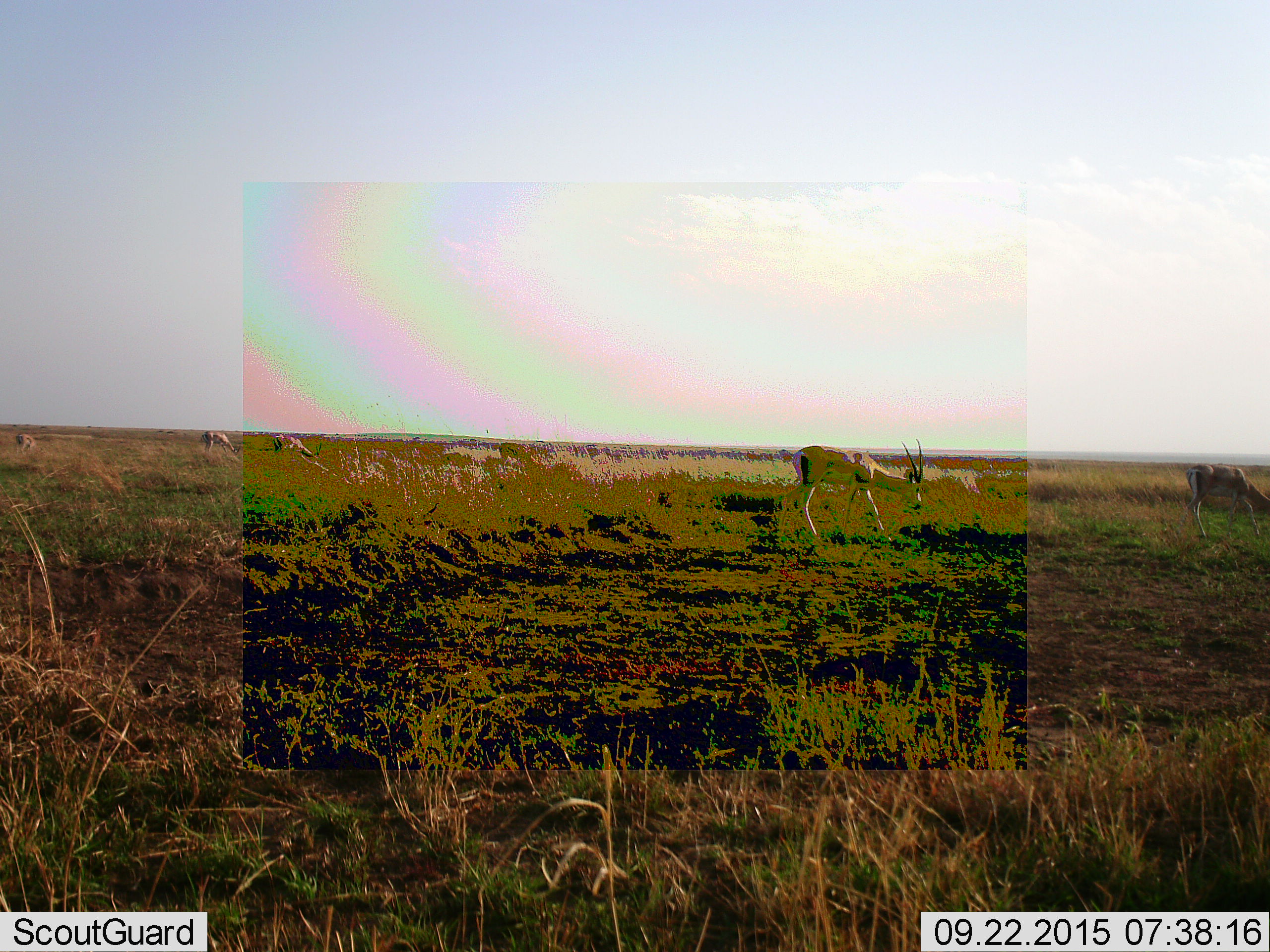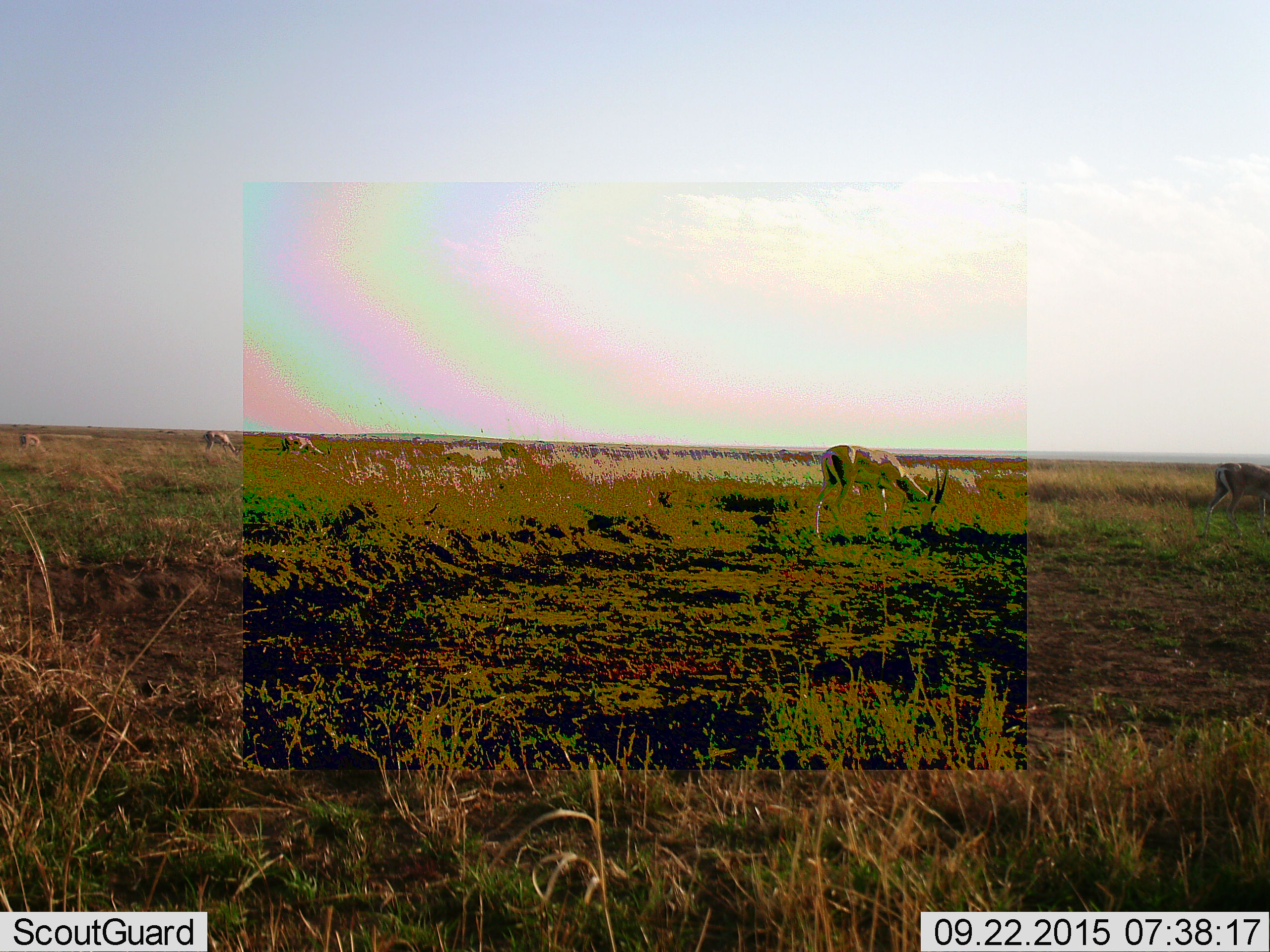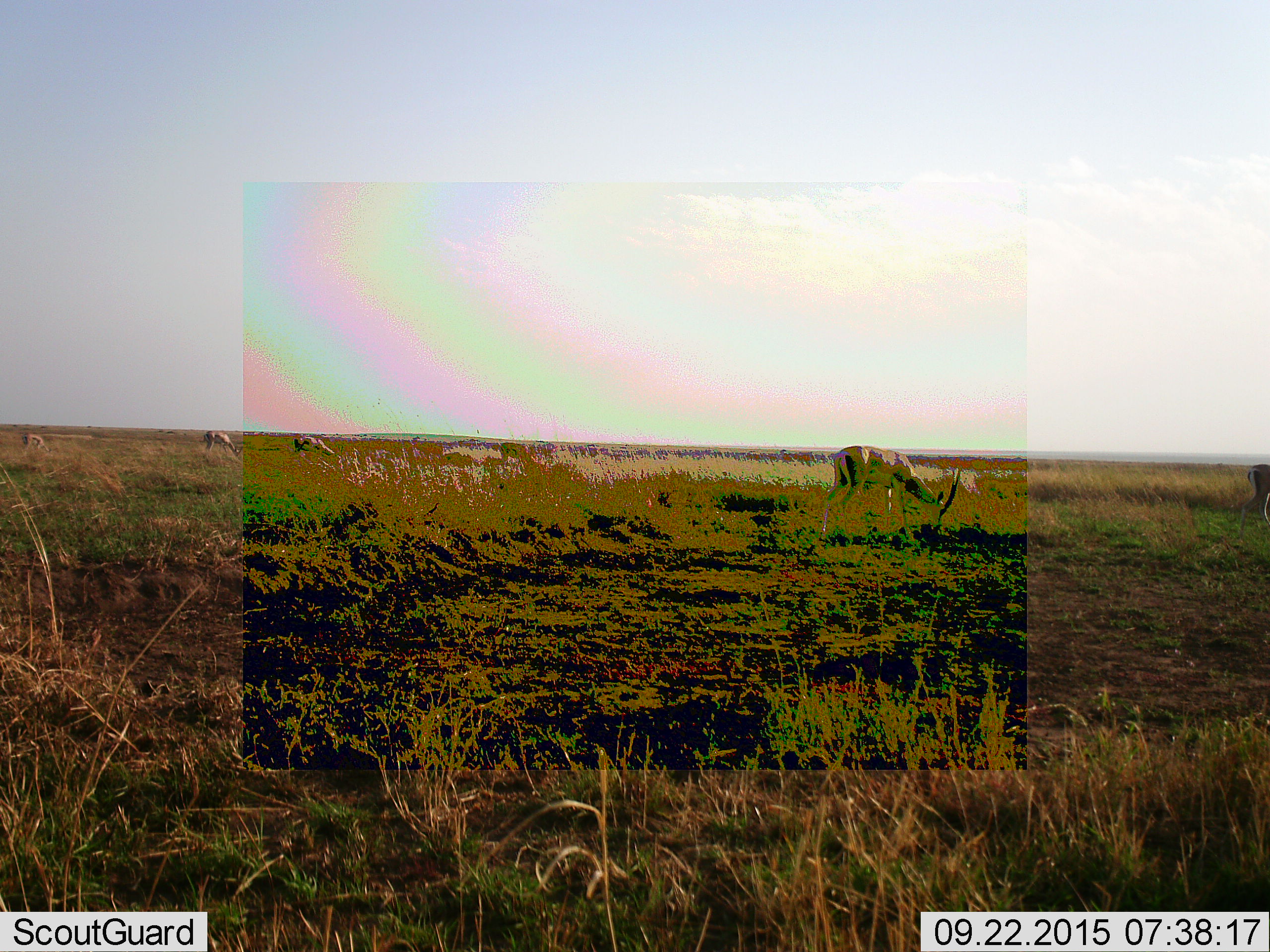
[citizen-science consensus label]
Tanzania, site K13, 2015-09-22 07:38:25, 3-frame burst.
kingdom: Animalia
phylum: Chordata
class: Mammalia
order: Artiodactyla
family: Bovidae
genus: Eudorcas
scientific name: Eudorcas thomsonii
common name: thomson's gazelle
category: gazellethomsons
Gazellethomsons (thomson's gazelle) (Eudorcas thomsonii), count 5. Behavior (volunteer vote fractions): standing 40%, resting 0%, moving 60%, interacting 0%. Young present (vote fraction): 0%. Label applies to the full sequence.